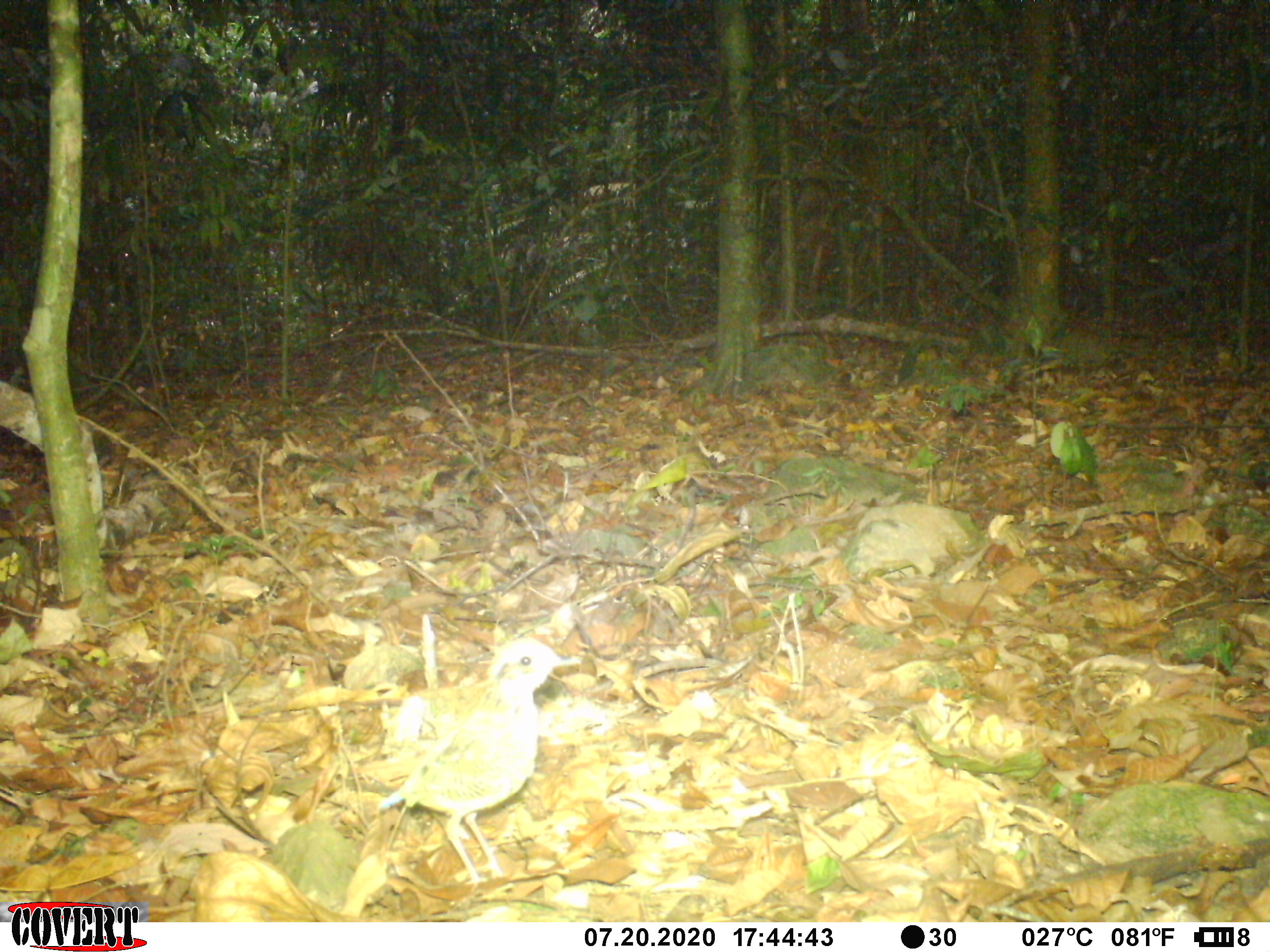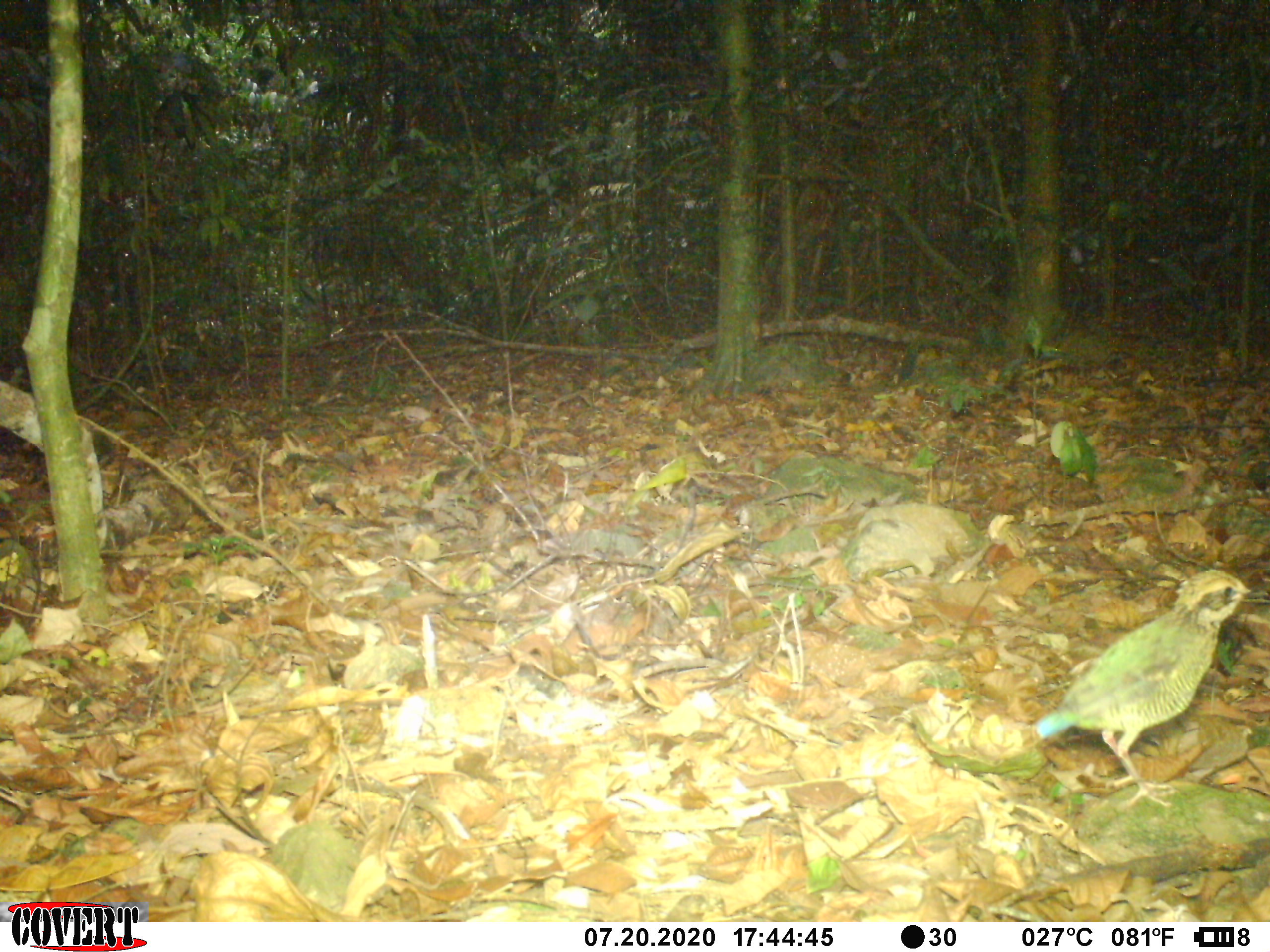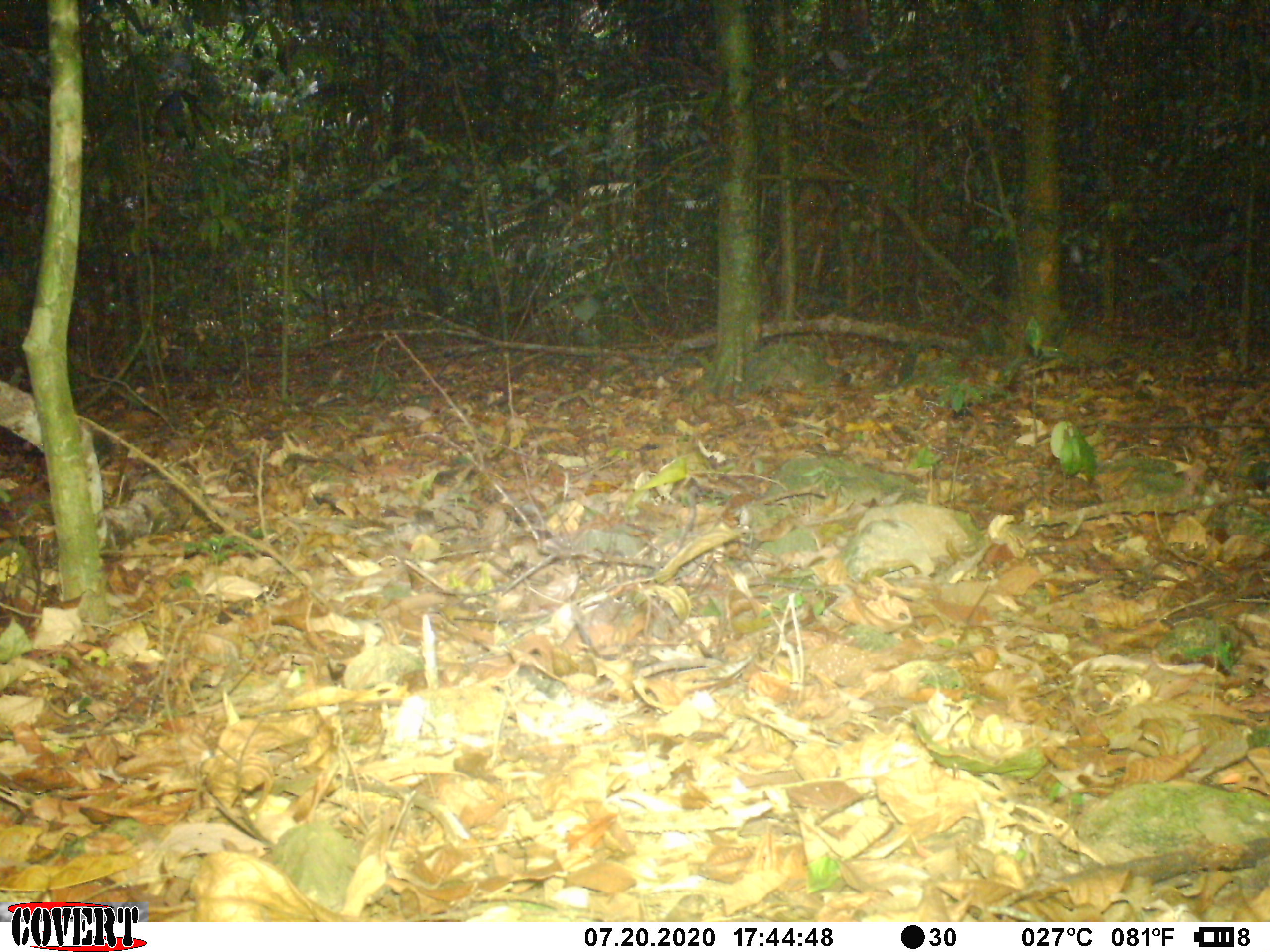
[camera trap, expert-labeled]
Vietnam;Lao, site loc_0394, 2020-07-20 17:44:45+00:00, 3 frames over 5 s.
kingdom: Animalia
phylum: Chordata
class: Aves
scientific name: Aves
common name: bird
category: unidentified bird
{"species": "unidentified bird (bird) (Aves)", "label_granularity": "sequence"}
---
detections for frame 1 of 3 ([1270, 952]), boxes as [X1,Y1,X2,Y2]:
unidentified bird: [378,637,582,888]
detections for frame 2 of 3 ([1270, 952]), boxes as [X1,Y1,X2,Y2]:
unidentified bird: [1030,569,1256,808]